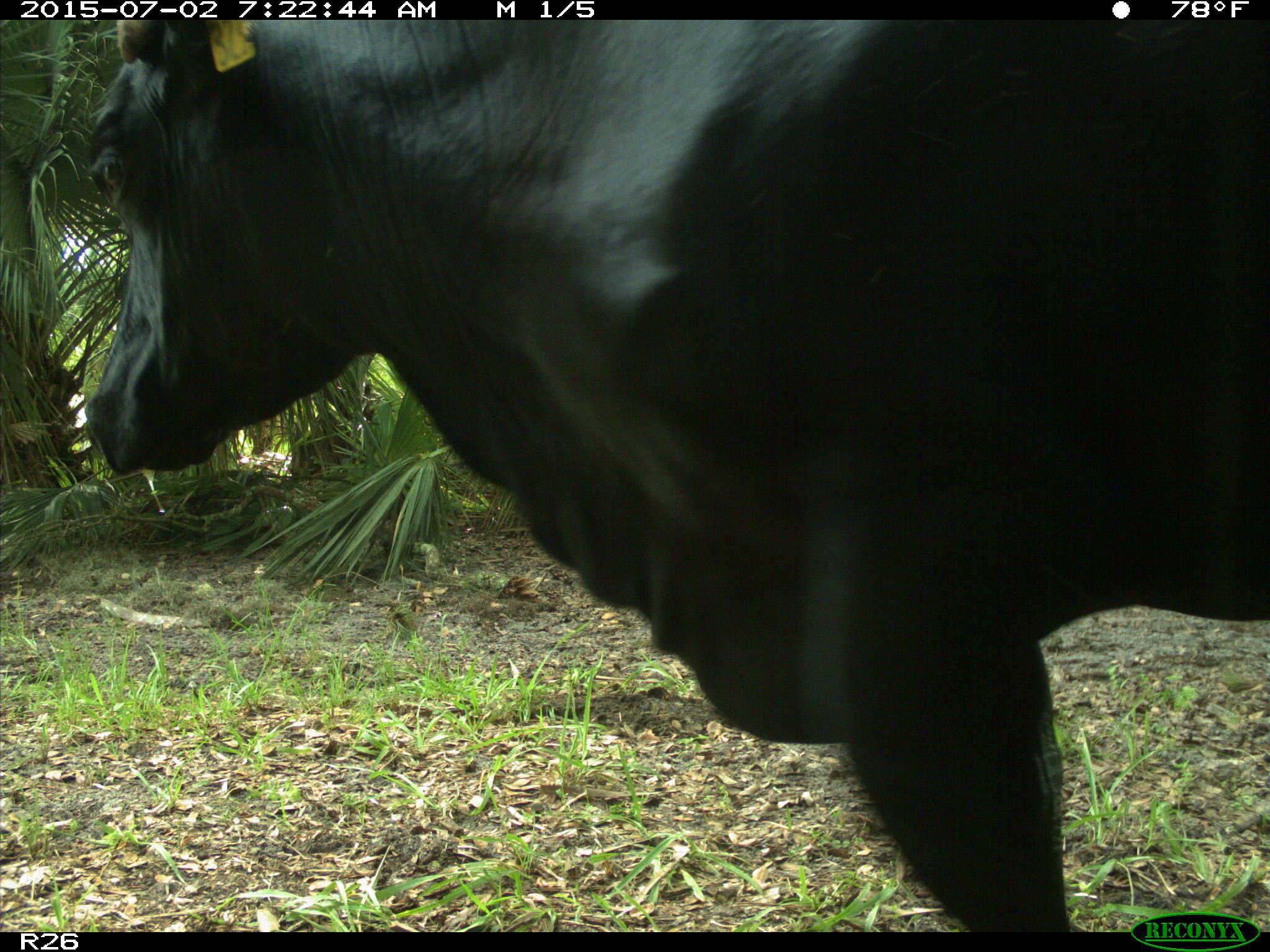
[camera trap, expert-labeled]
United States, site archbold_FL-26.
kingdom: Animalia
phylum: Chordata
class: Mammalia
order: Artiodactyla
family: Bovidae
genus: Bos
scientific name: Bos taurus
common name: domestic cow